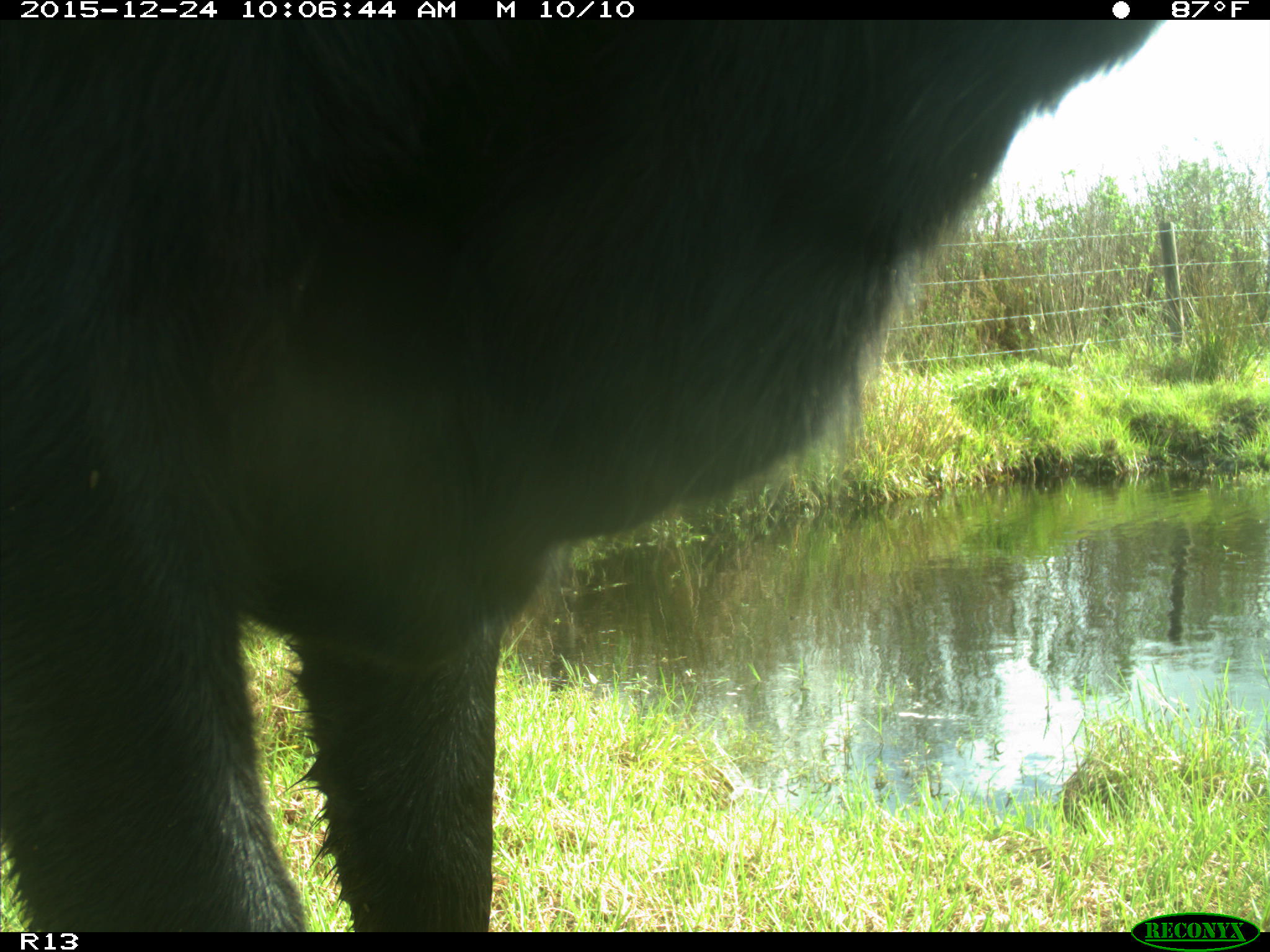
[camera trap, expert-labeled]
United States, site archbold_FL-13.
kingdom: Animalia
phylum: Chordata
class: Mammalia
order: Artiodactyla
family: Bovidae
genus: Bos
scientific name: Bos taurus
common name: domestic cow